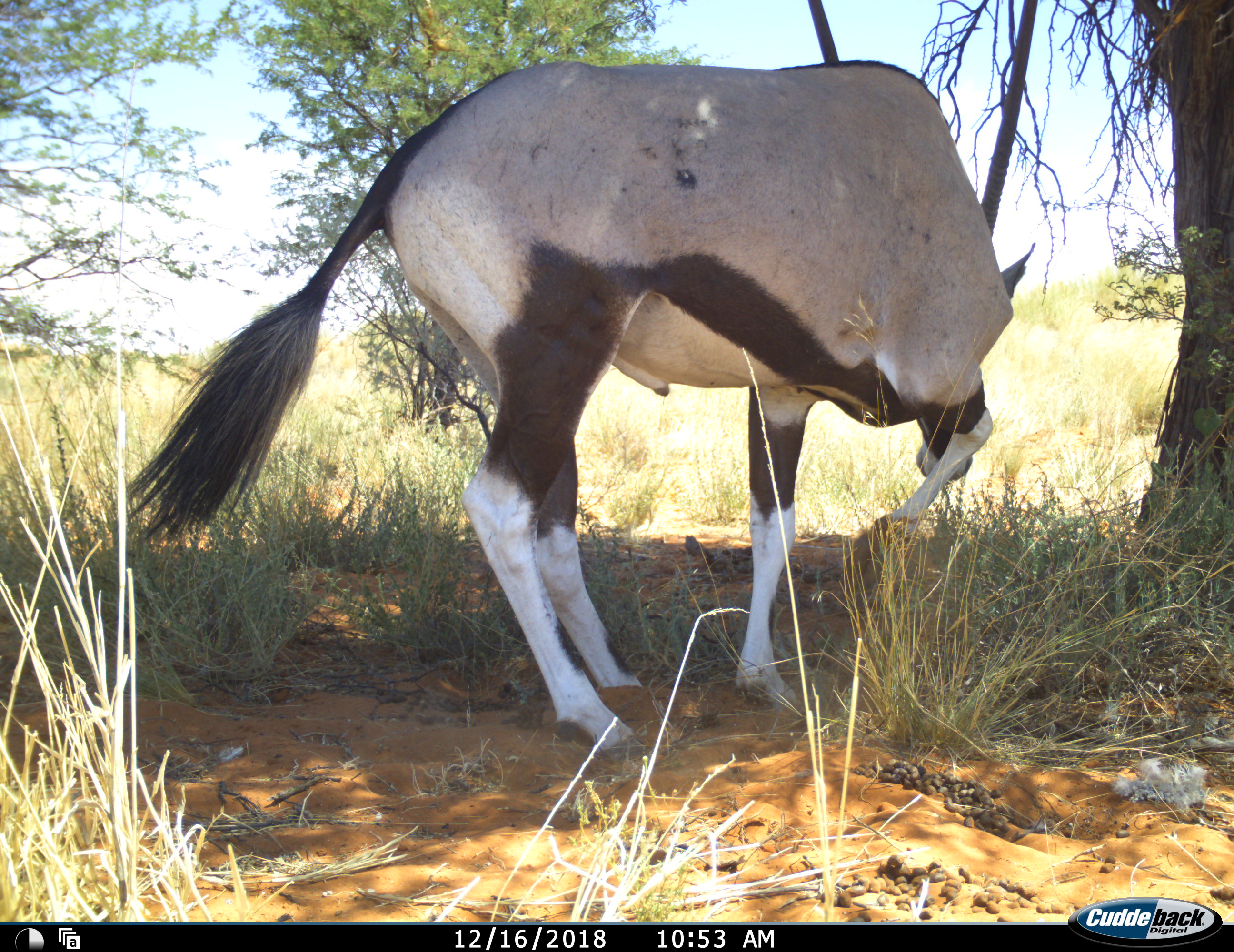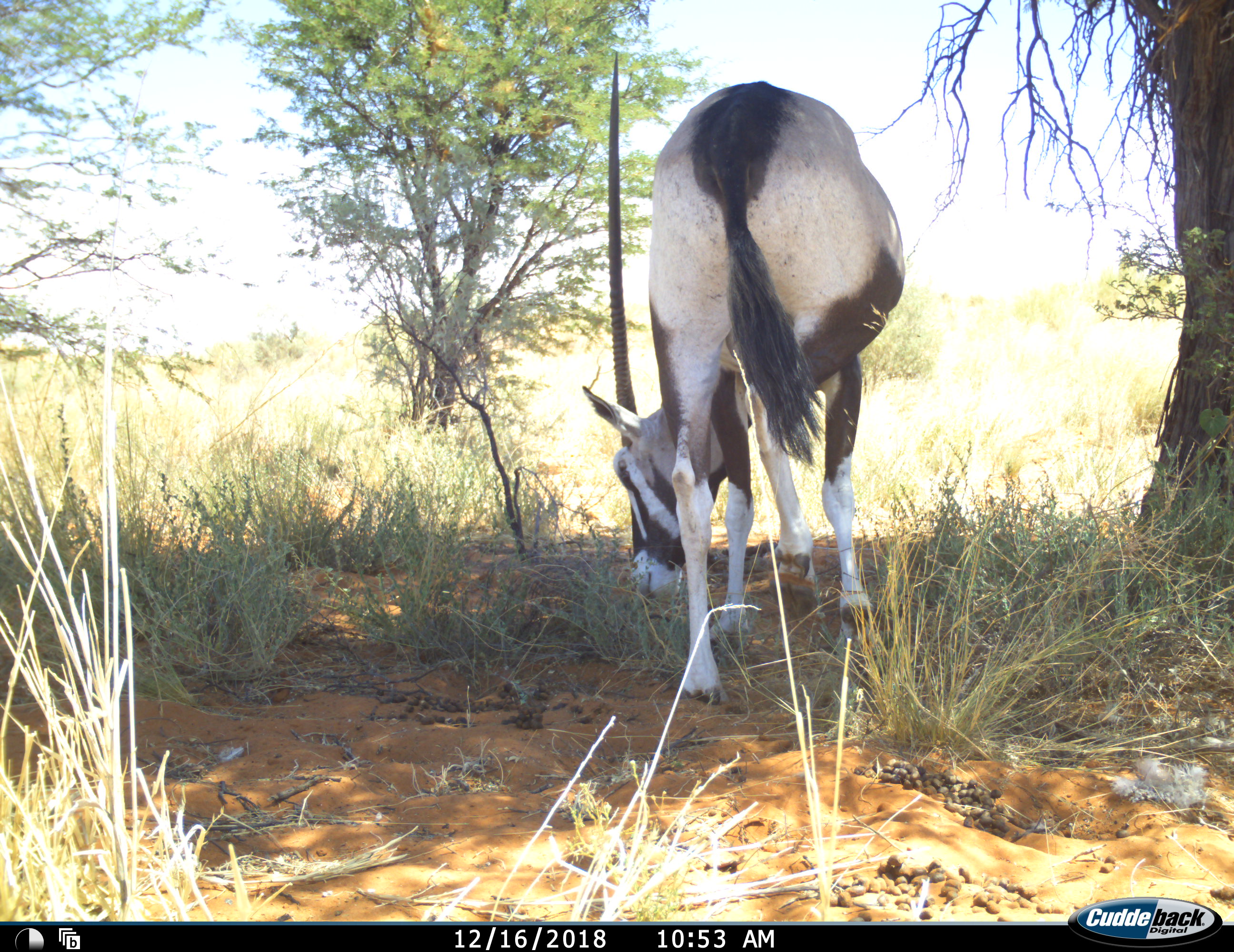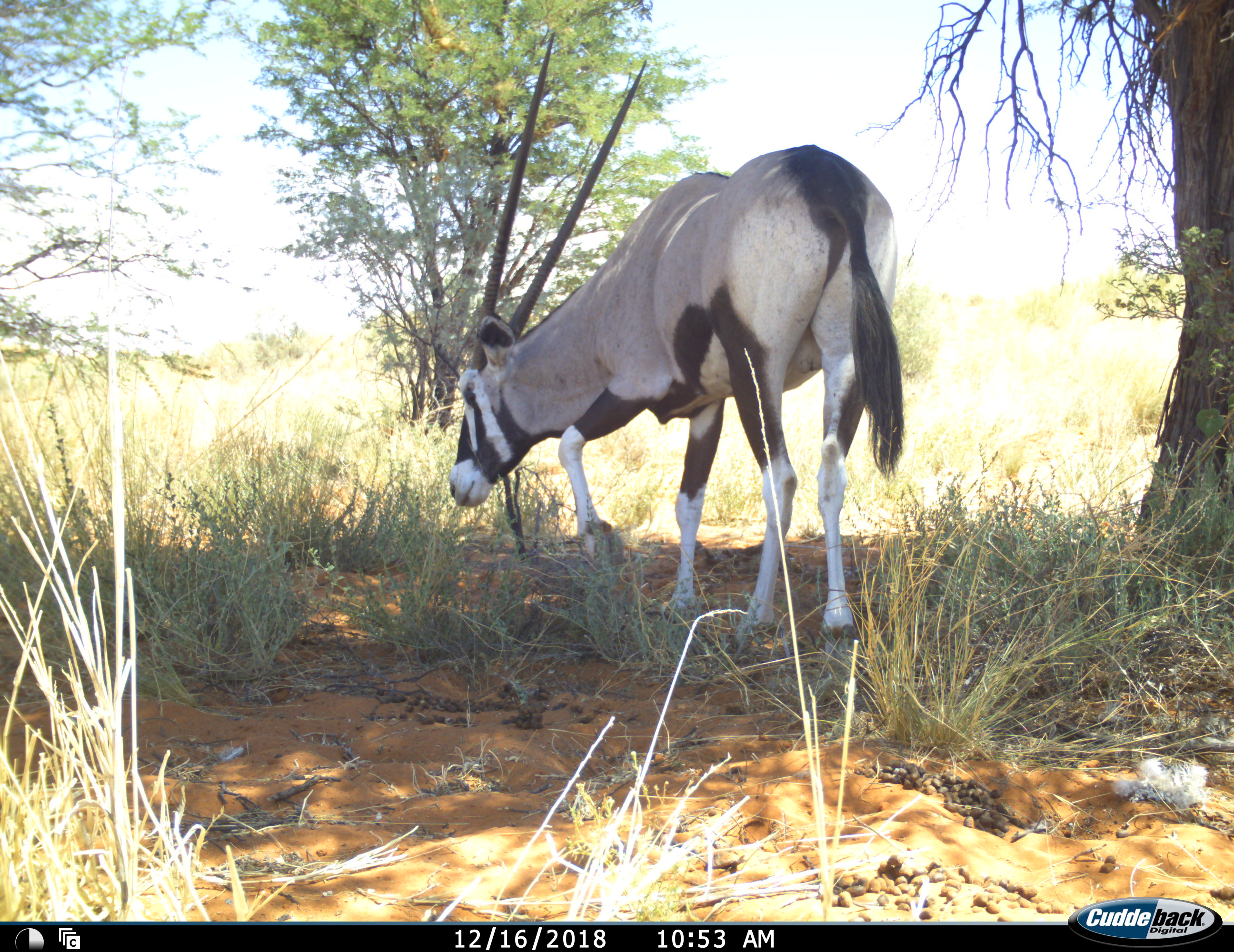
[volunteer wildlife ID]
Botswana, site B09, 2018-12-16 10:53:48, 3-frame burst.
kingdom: Animalia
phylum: Chordata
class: Mammalia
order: Artiodactyla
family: Bovidae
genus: Oryx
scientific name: Oryx gazella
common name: gemsbok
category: gemsbokoryx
Gemsbokoryx (gemsbok) (Oryx gazella), count 1. Behavior (volunteer vote fractions): standing 20%, resting 0%, moving 90%, interacting 0%. Young present (vote fraction): 0%. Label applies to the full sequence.